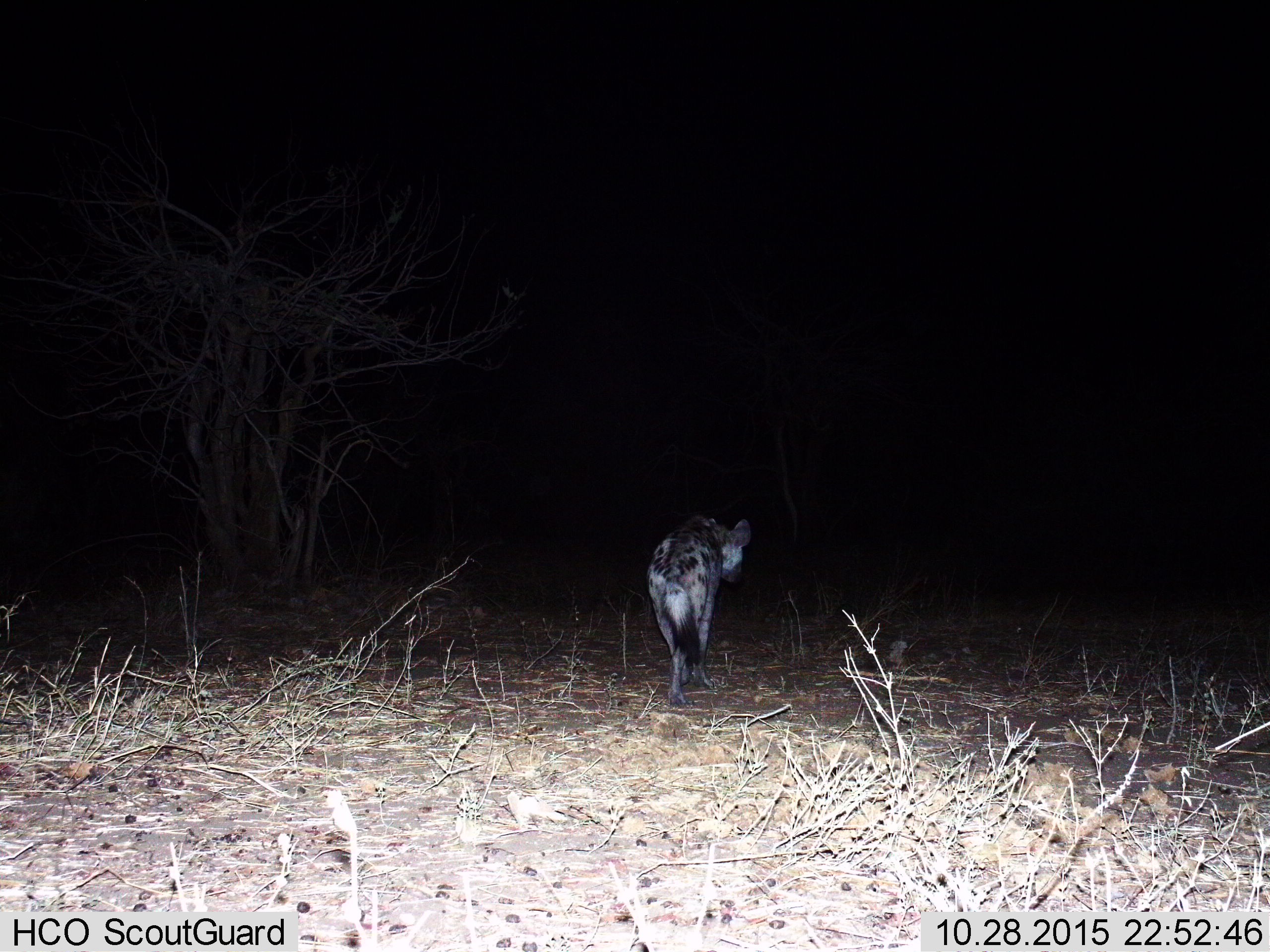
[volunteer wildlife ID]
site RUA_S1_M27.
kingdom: Animalia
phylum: Chordata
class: Mammalia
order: Carnivora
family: Hyaenidae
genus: Crocuta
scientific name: Crocuta crocuta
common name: spotted hyena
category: hyenaspotted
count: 1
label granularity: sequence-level